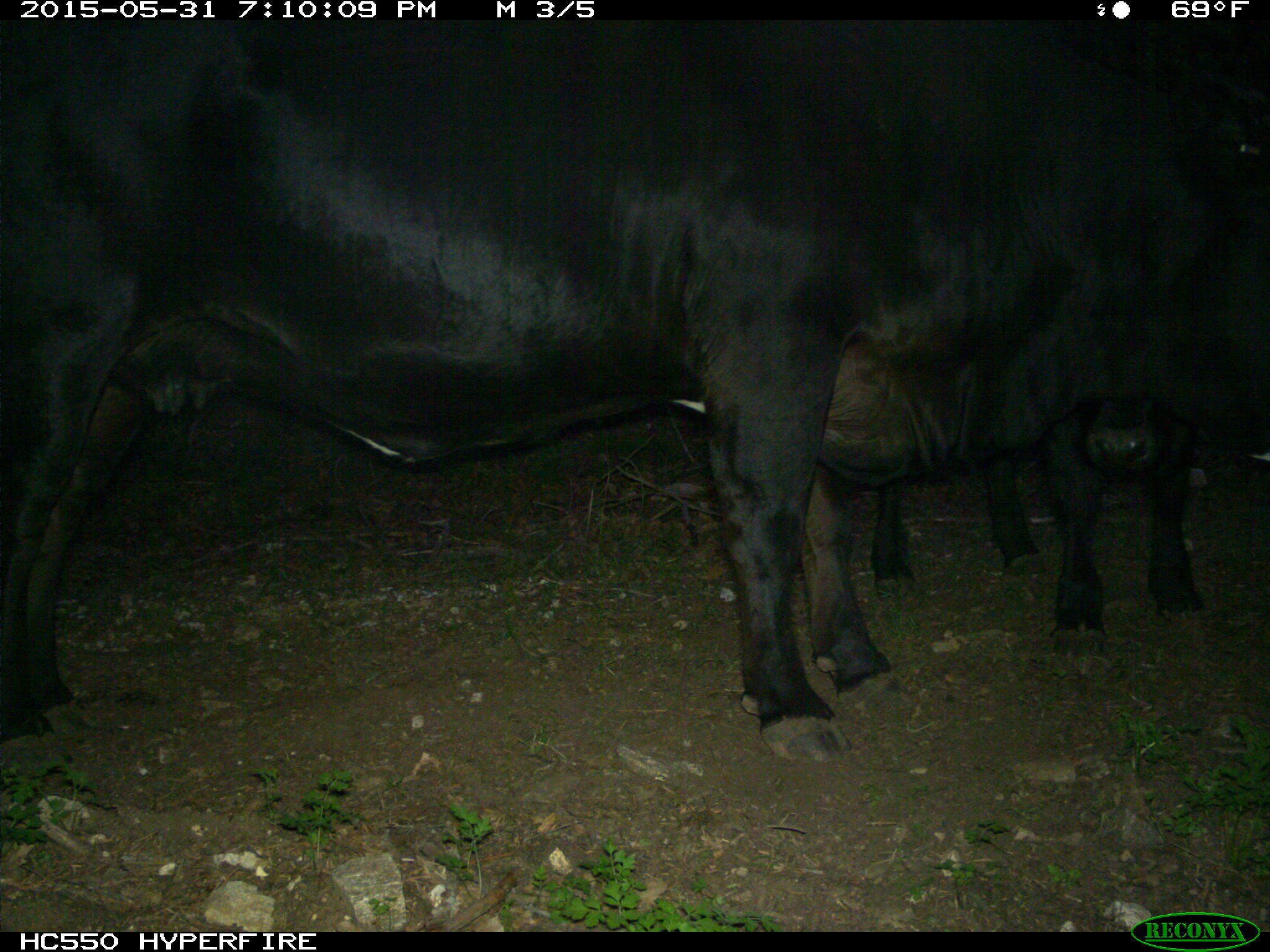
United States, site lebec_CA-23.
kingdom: Animalia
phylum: Chordata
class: Mammalia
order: Artiodactyla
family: Bovidae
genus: Bos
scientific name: Bos taurus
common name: domestic cow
Bos taurus (domestic cow).